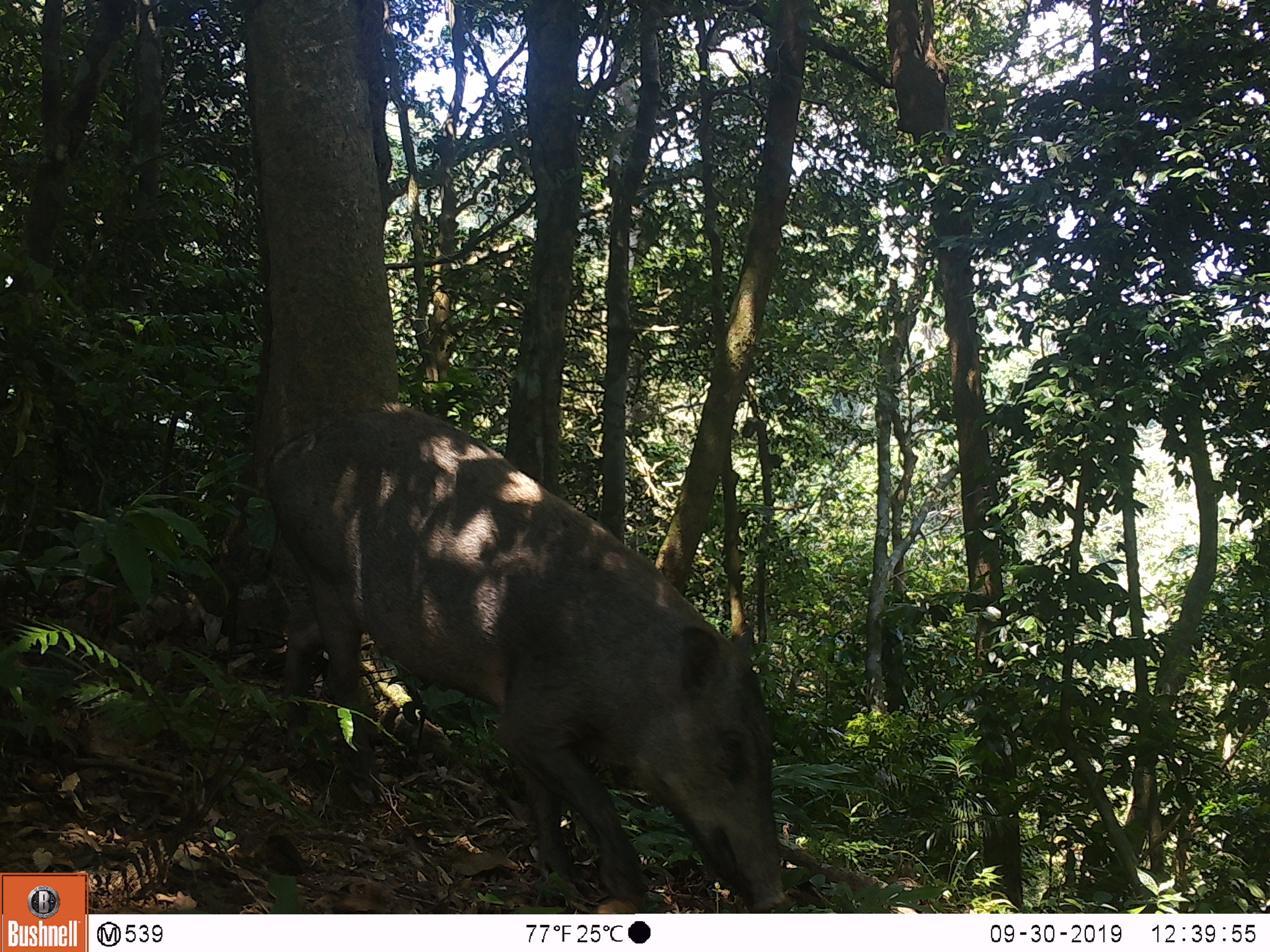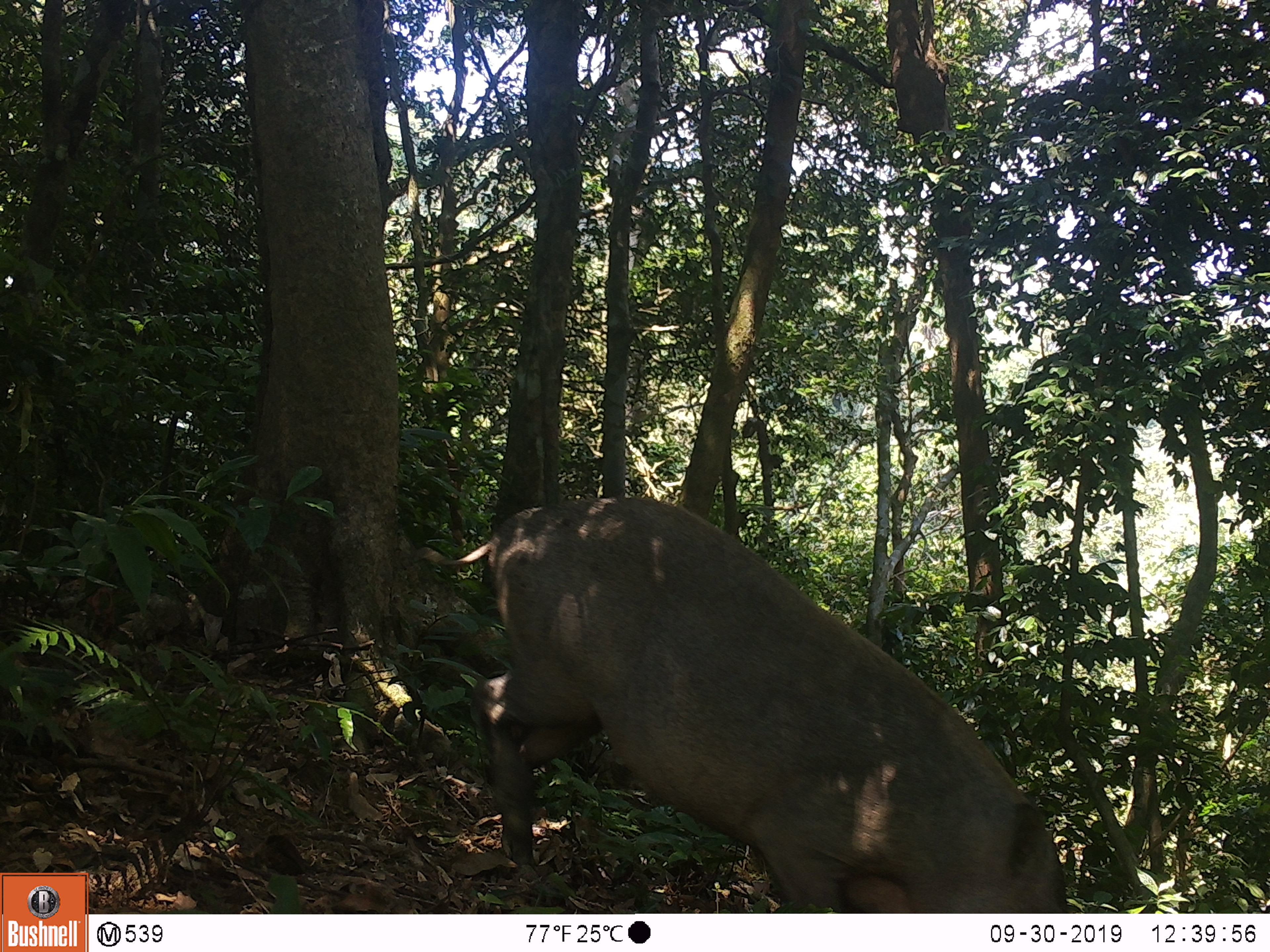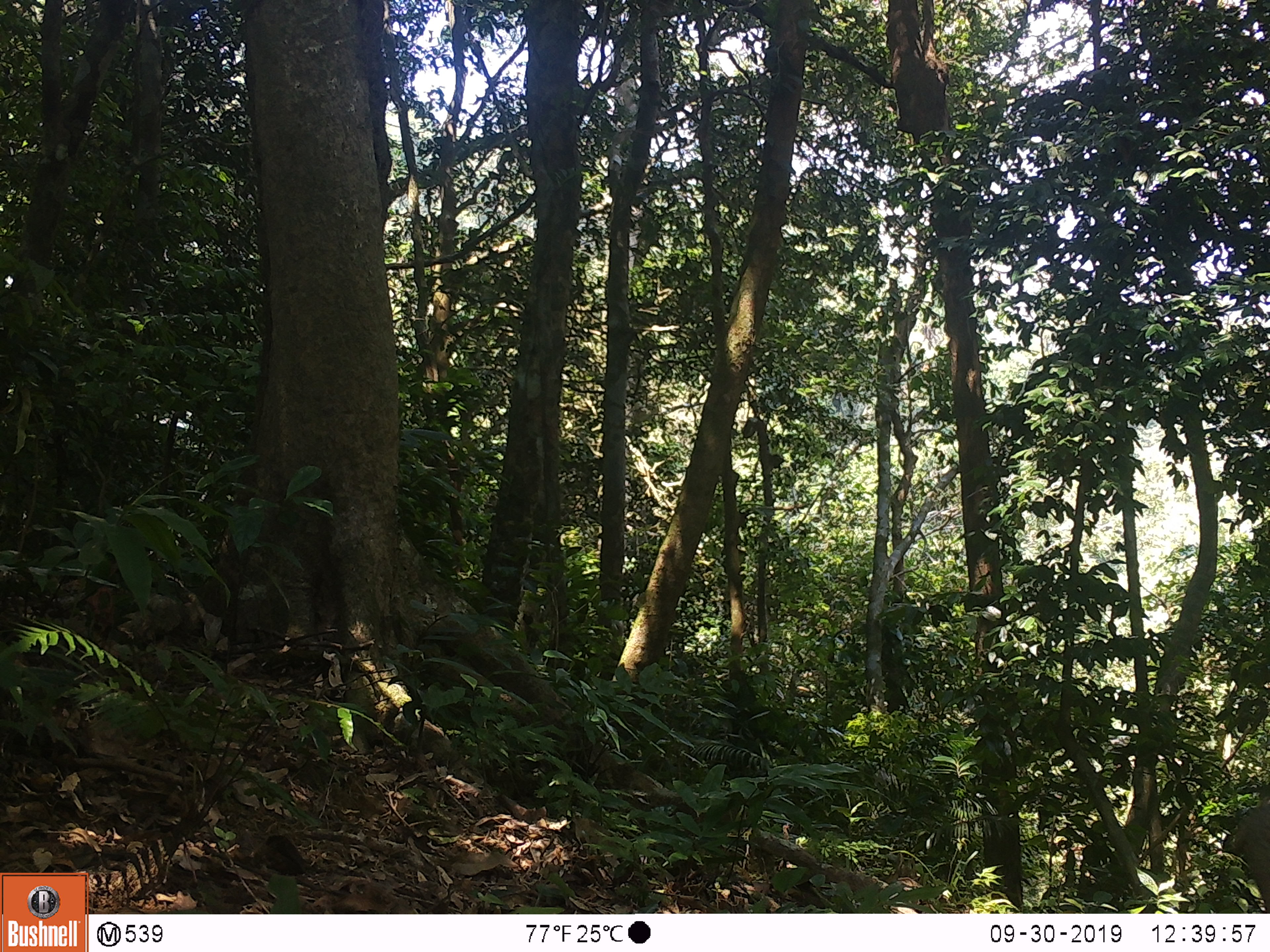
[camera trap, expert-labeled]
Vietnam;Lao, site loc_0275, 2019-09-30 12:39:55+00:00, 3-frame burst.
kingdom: Animalia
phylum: Chordata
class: Mammalia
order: Artiodactyla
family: Suidae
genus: Sus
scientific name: Sus scrofa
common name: eurasian wild pig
Eurasian wild pig (Sus scrofa). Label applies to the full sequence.